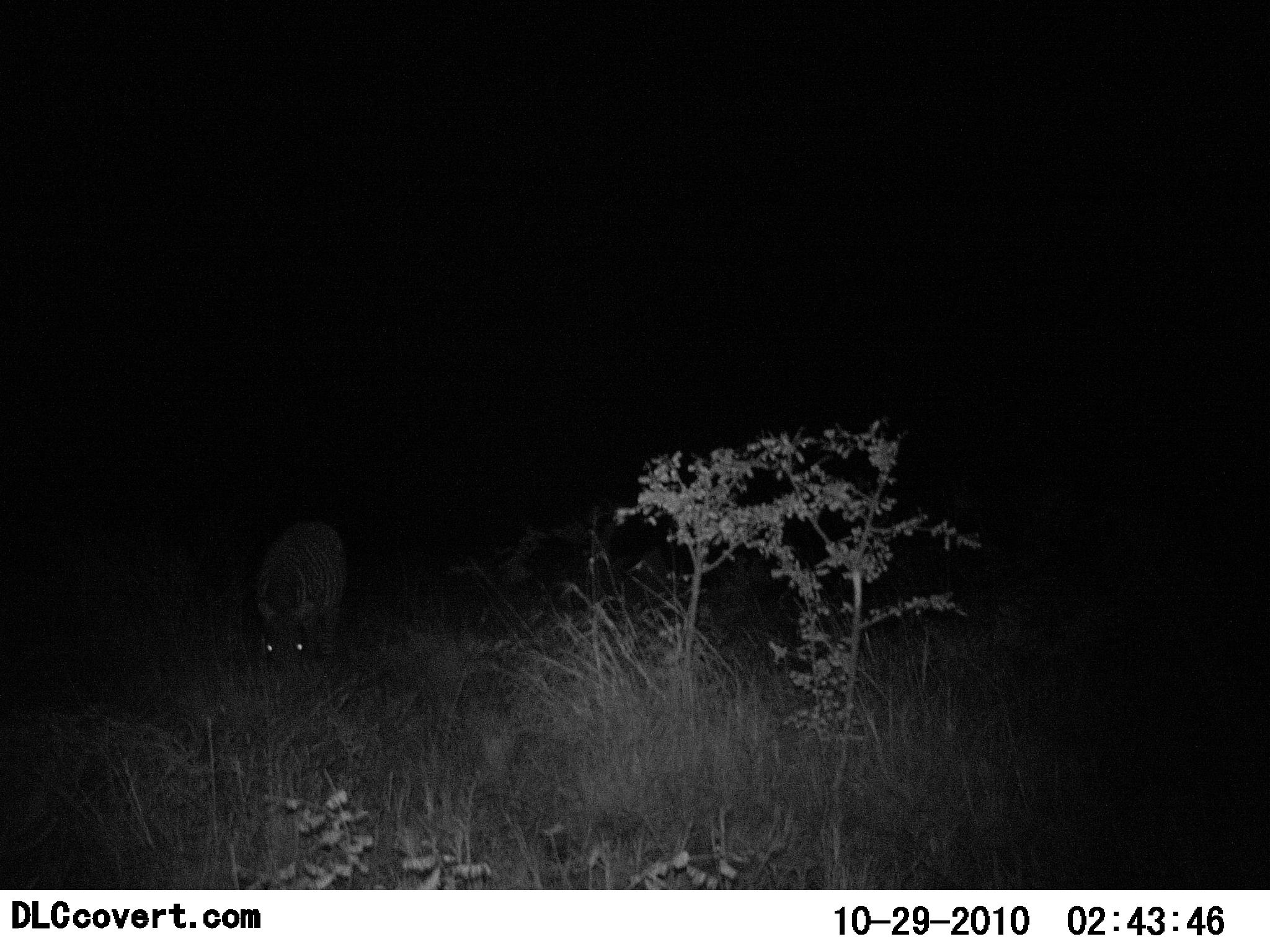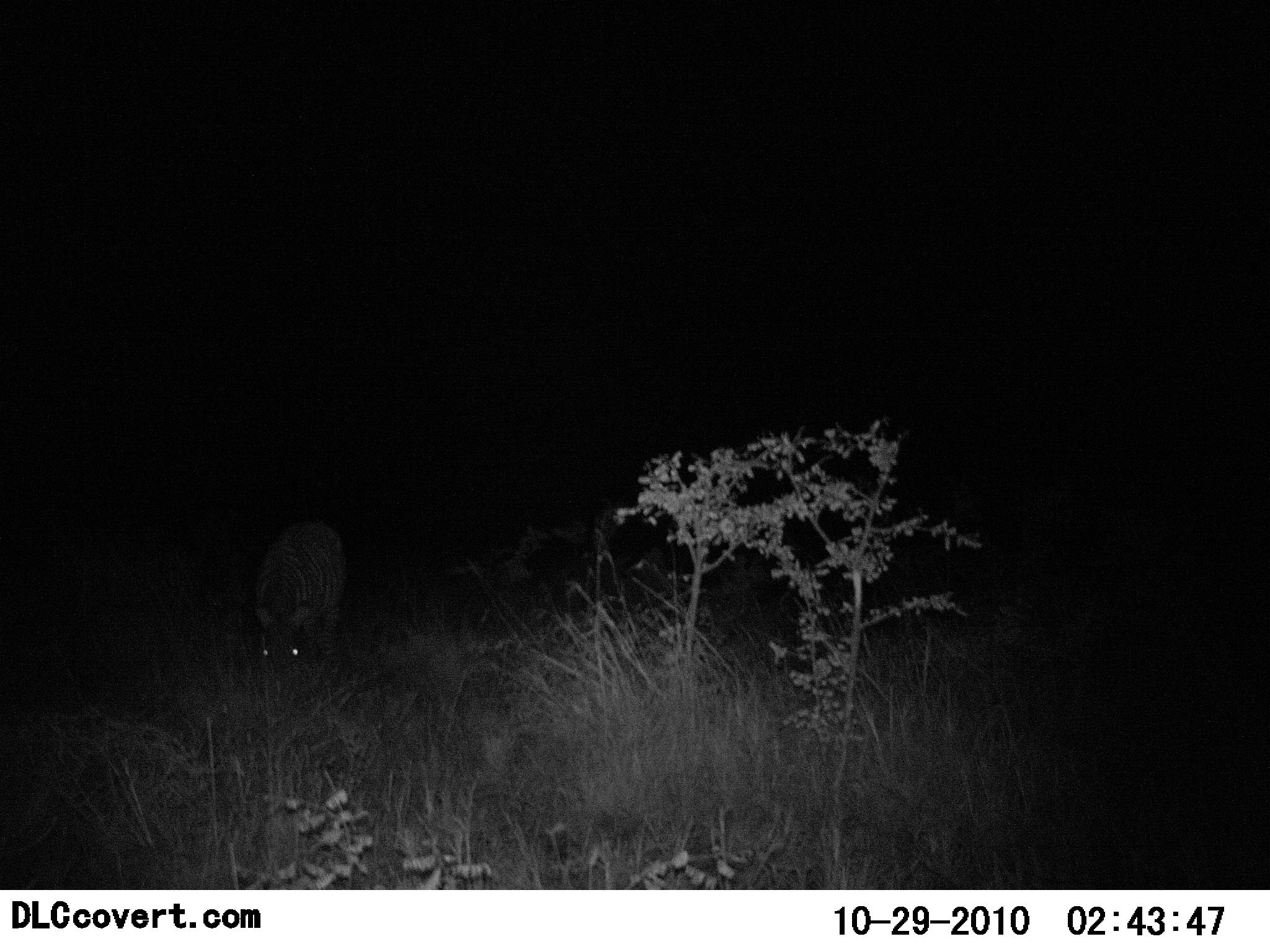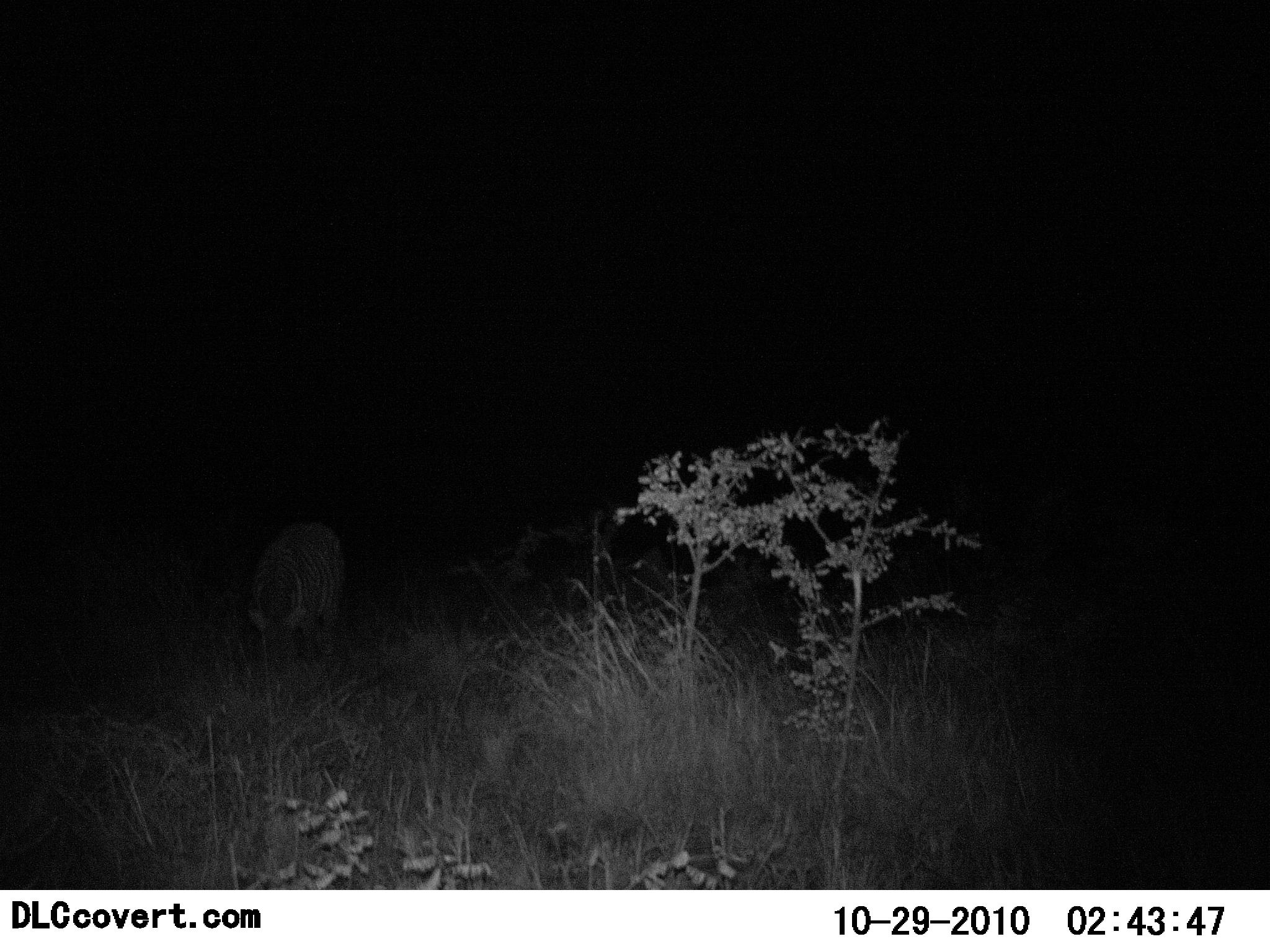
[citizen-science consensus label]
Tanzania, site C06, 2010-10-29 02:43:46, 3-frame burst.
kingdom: Animalia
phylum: Chordata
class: Mammalia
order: Perissodactyla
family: Equidae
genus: Equus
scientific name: Equus quagga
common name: plains zebra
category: zebra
Zebra (plains zebra) (Equus quagga), count 1. Behavior (volunteer vote fractions): standing 17%, resting 0%, moving 0%, interacting 0%. Young present (vote fraction): 0%. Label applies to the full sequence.